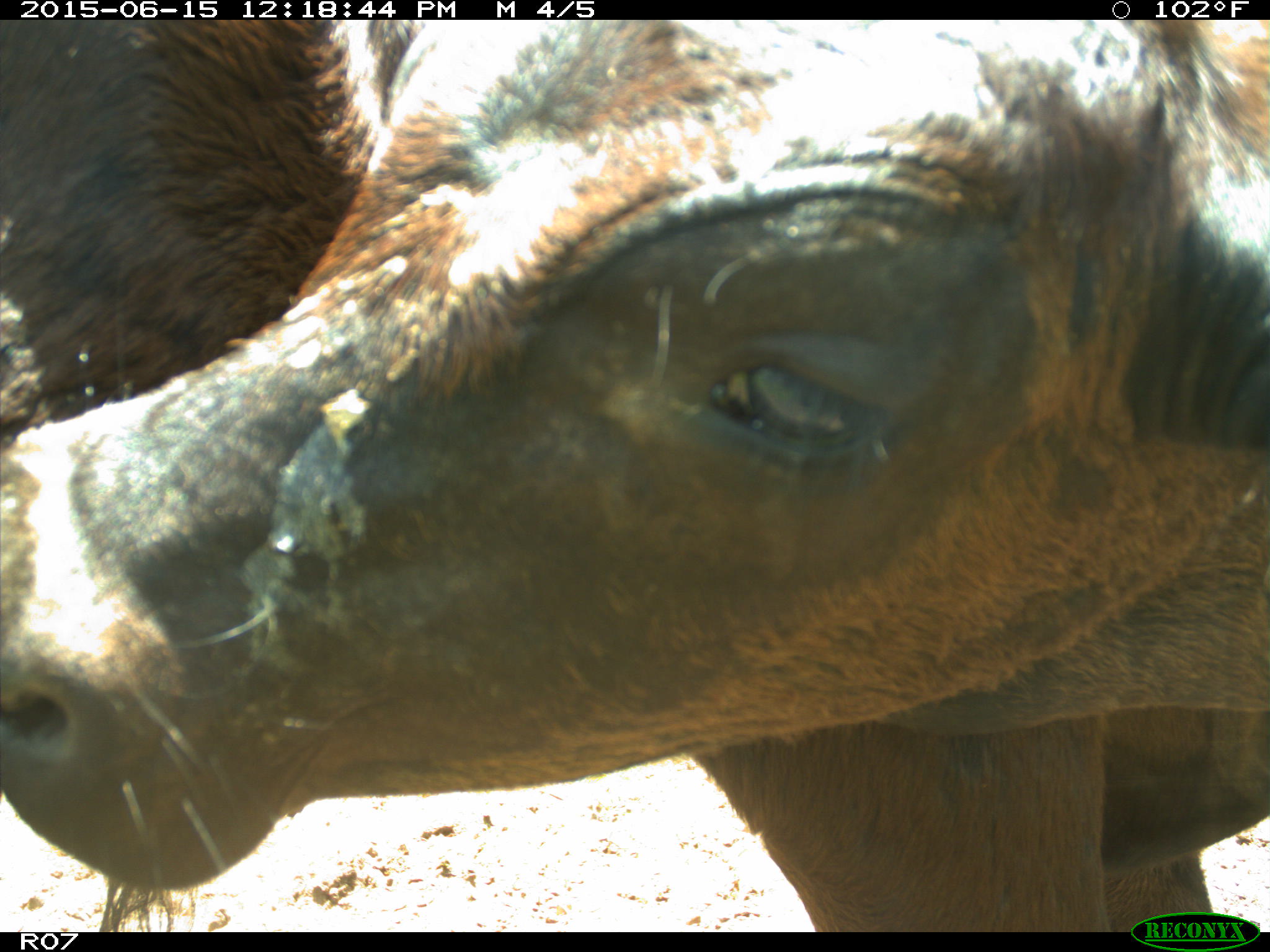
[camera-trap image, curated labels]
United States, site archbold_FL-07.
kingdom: Animalia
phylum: Chordata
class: Mammalia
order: Artiodactyla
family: Bovidae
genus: Bos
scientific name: Bos taurus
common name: domestic cow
Bos taurus (domestic cow).